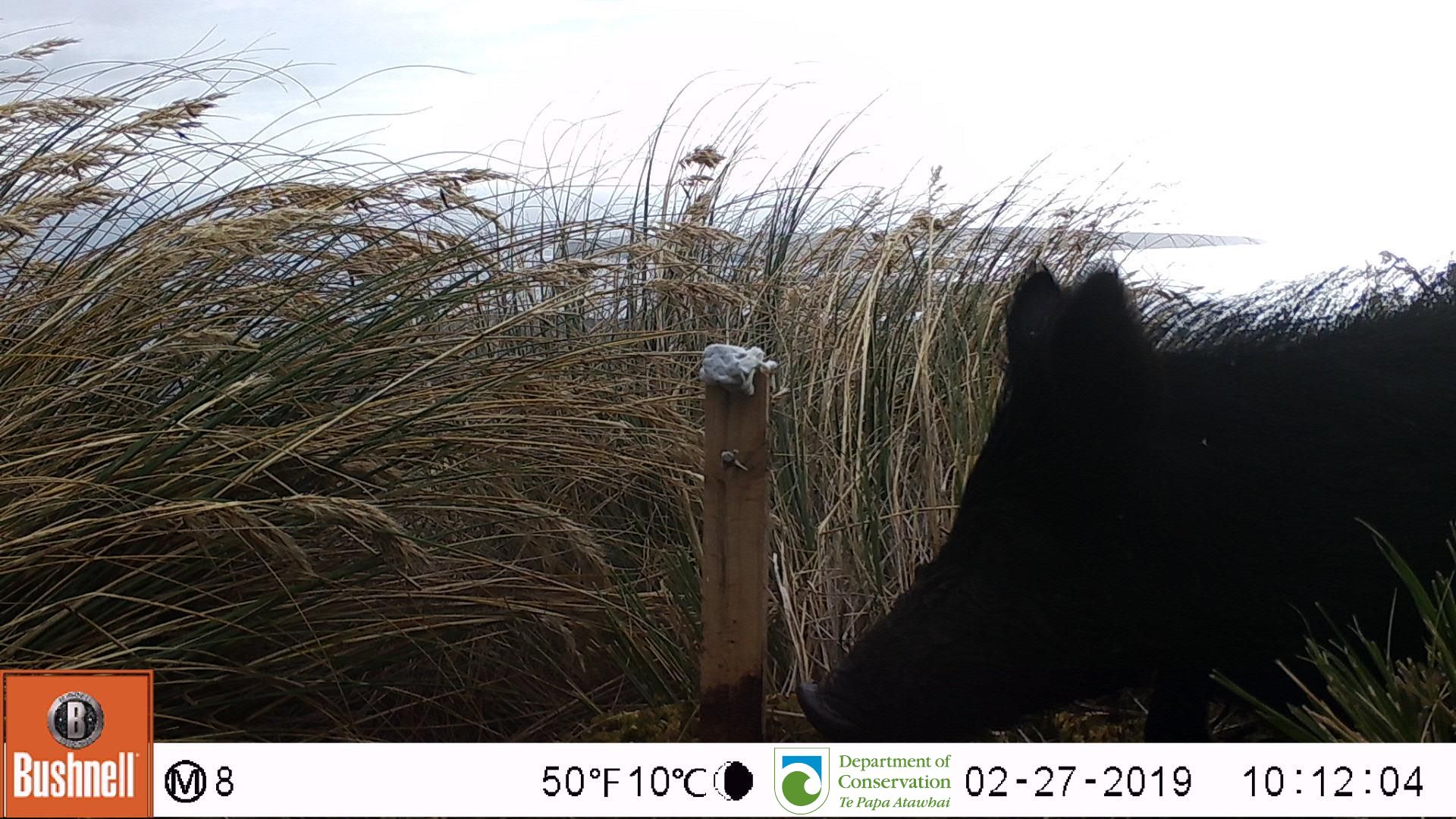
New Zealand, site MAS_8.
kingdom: Animalia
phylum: Chordata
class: Mammalia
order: Artiodactyla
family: Suidae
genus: Sus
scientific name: Sus scrofa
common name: pig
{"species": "pig (Sus scrofa)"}